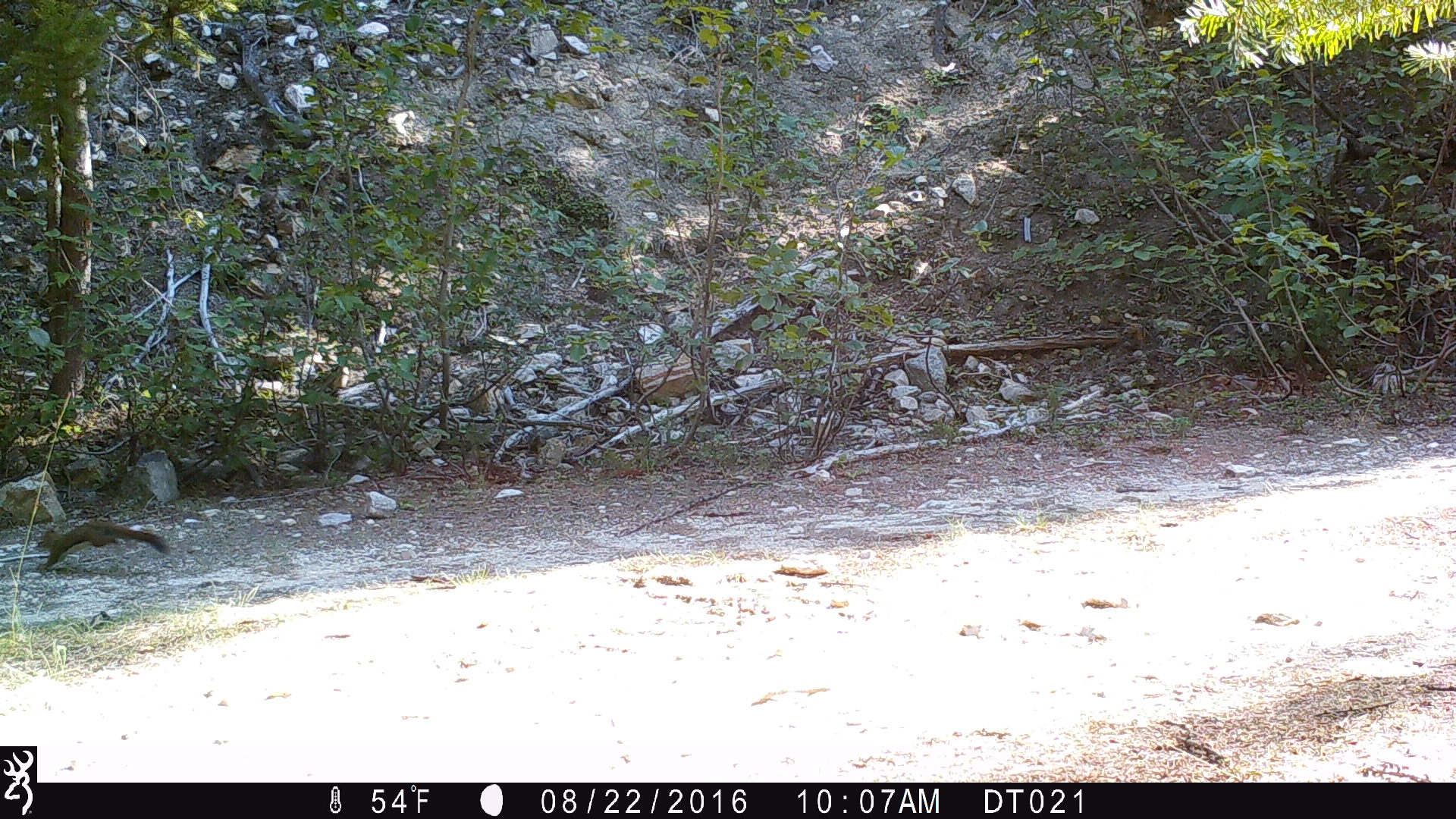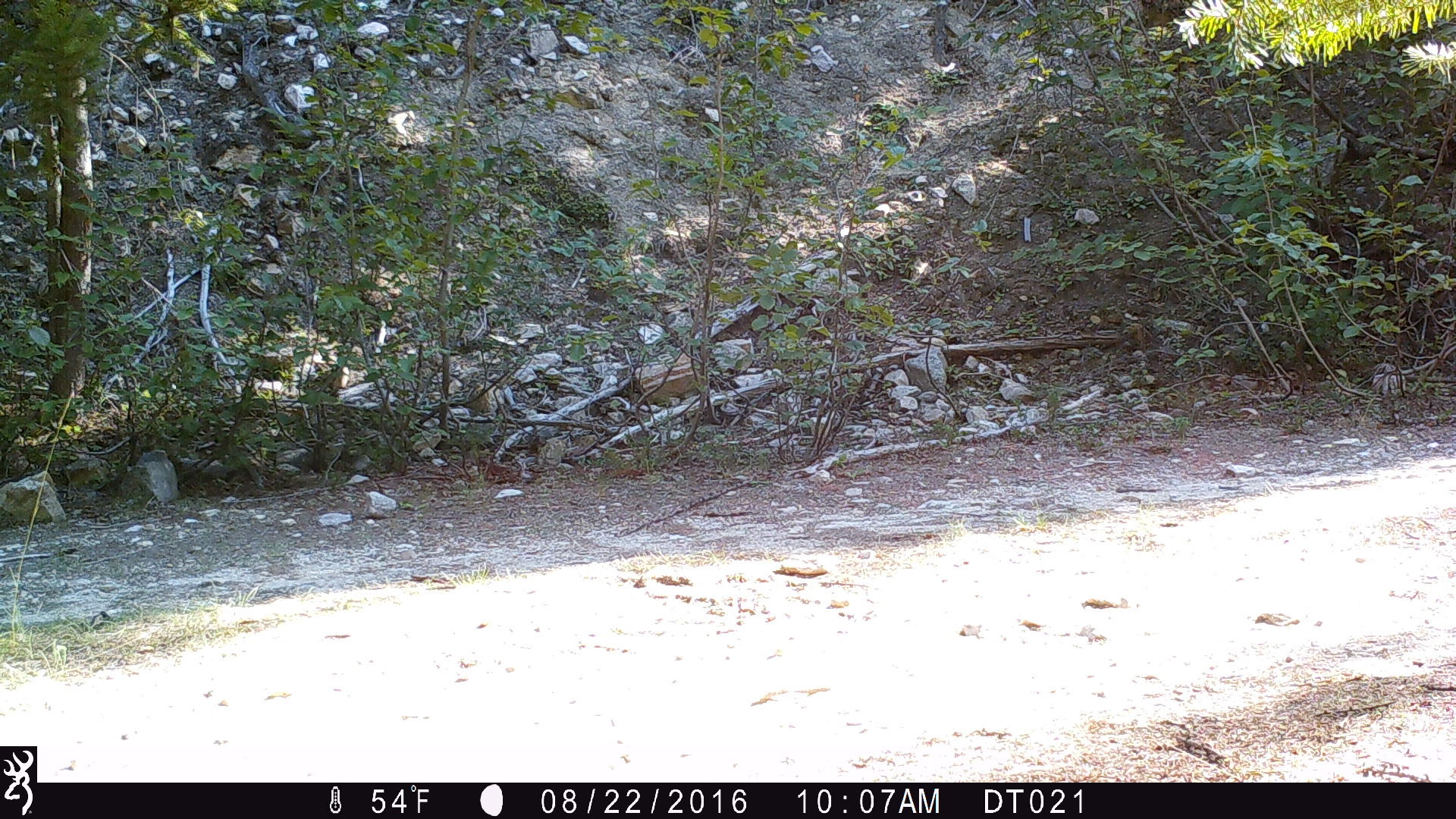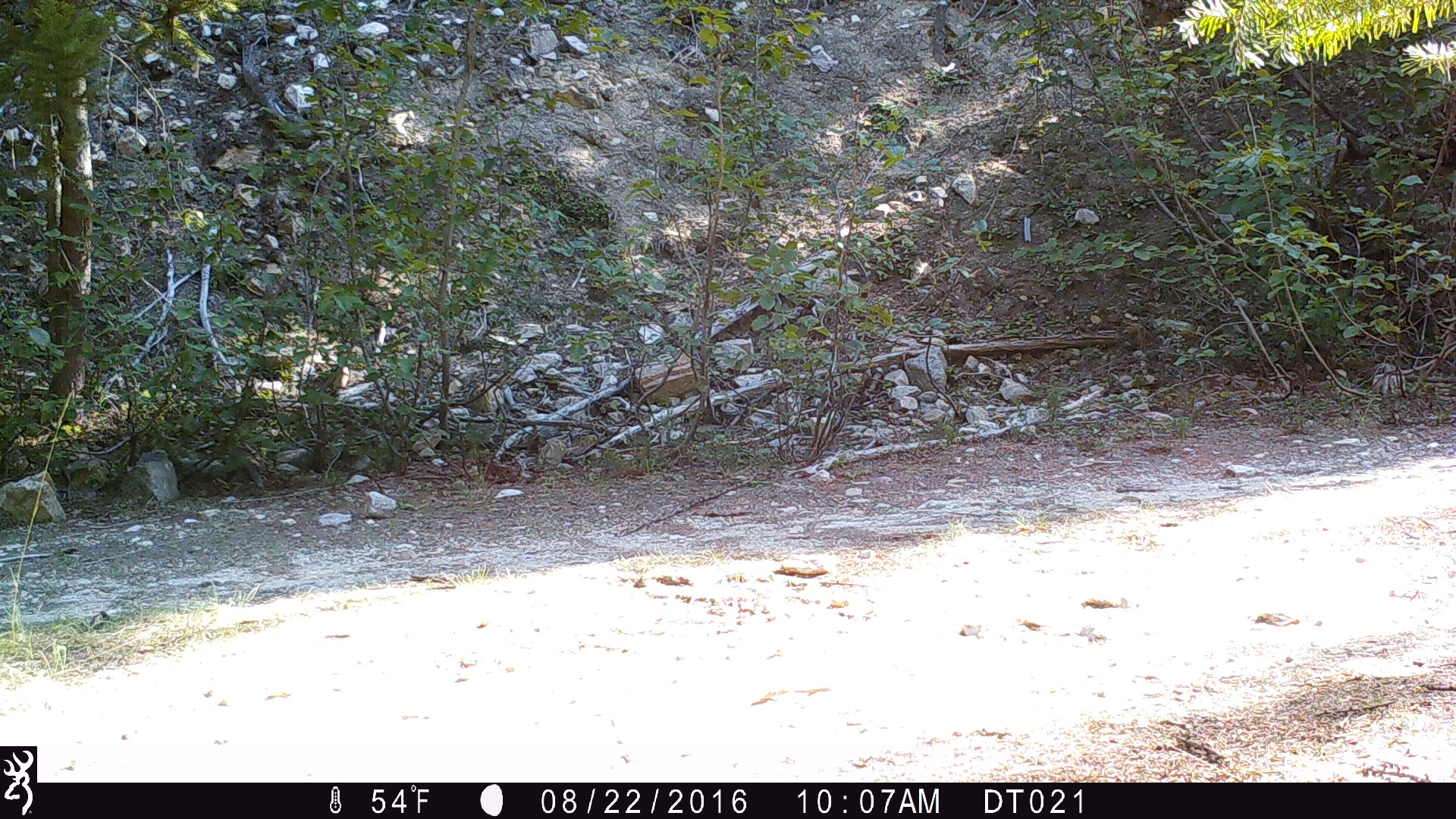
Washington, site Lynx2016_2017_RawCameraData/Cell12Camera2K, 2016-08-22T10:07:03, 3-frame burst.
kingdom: Animalia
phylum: Chordata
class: Mammalia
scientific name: Mammalia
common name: small mammal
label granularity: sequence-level